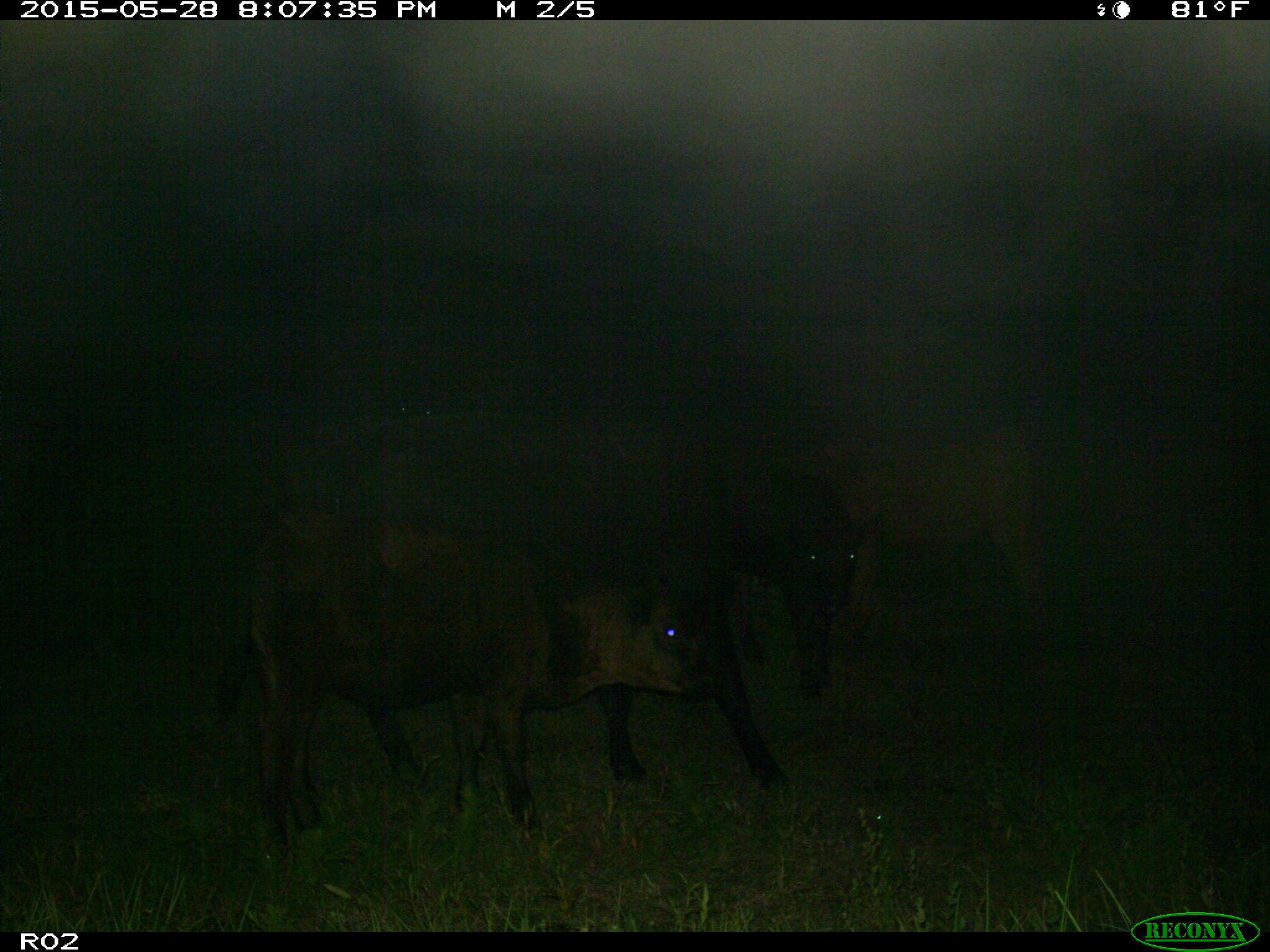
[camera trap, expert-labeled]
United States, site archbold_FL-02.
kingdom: Animalia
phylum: Chordata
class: Mammalia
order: Artiodactyla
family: Bovidae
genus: Bos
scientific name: Bos taurus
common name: domestic cow